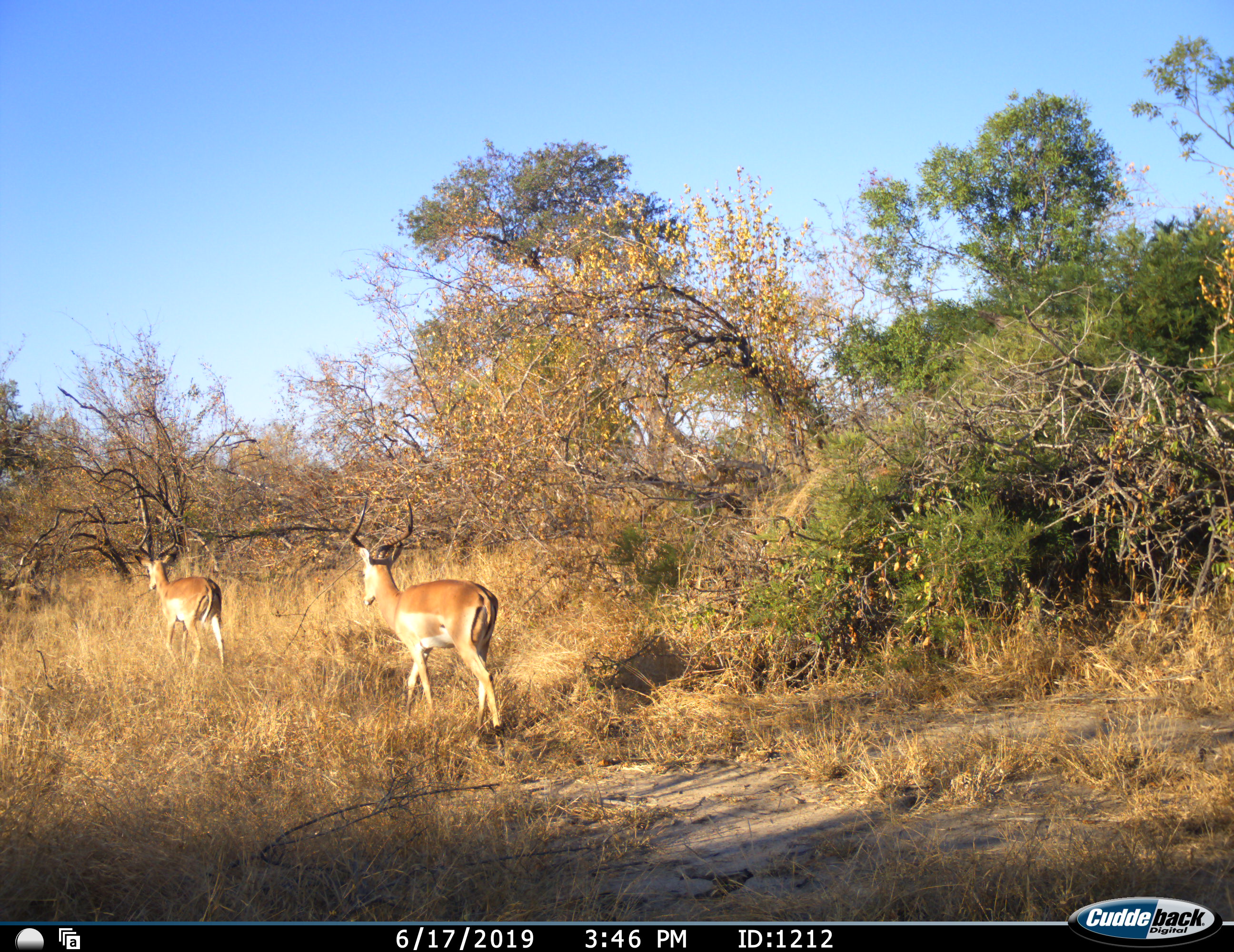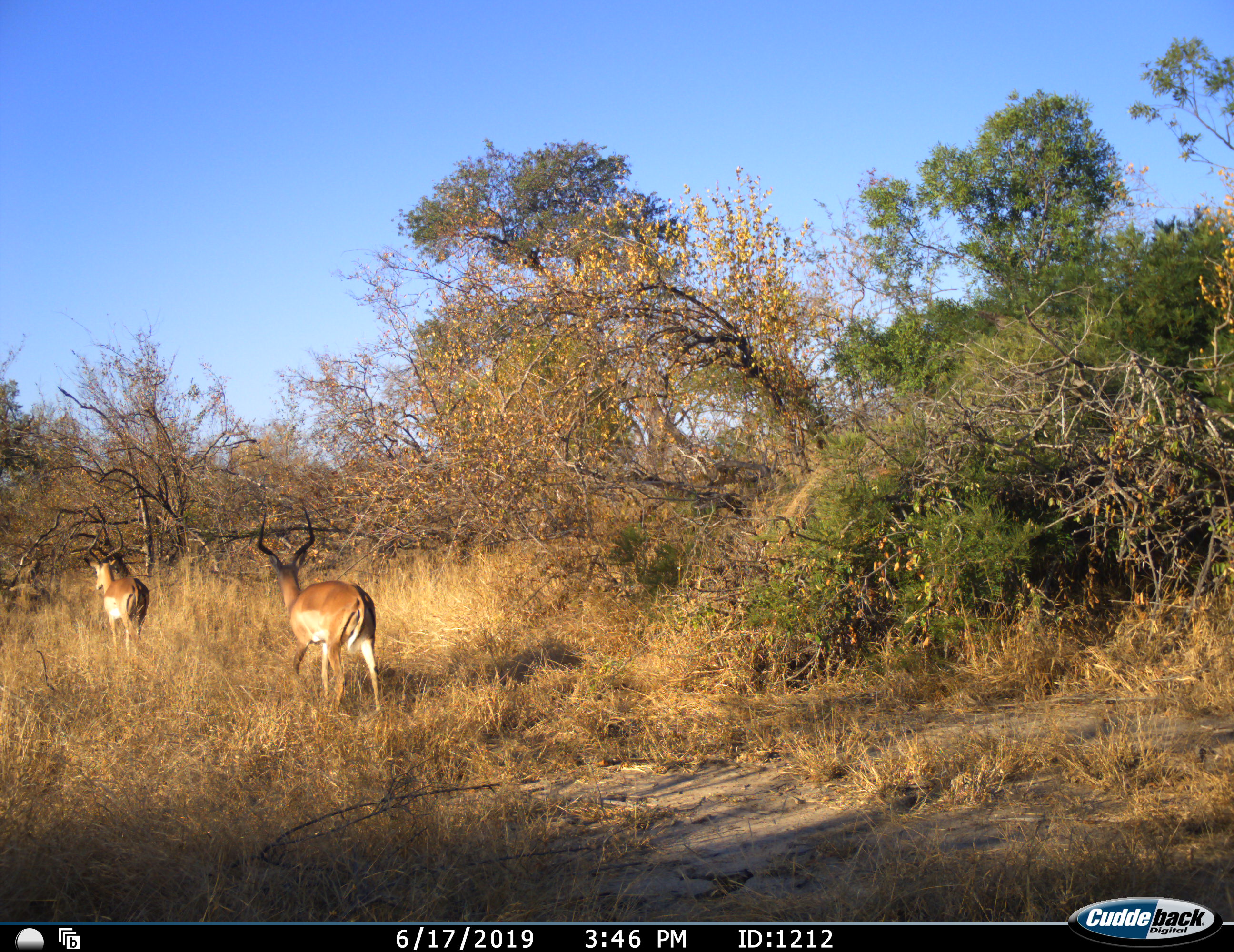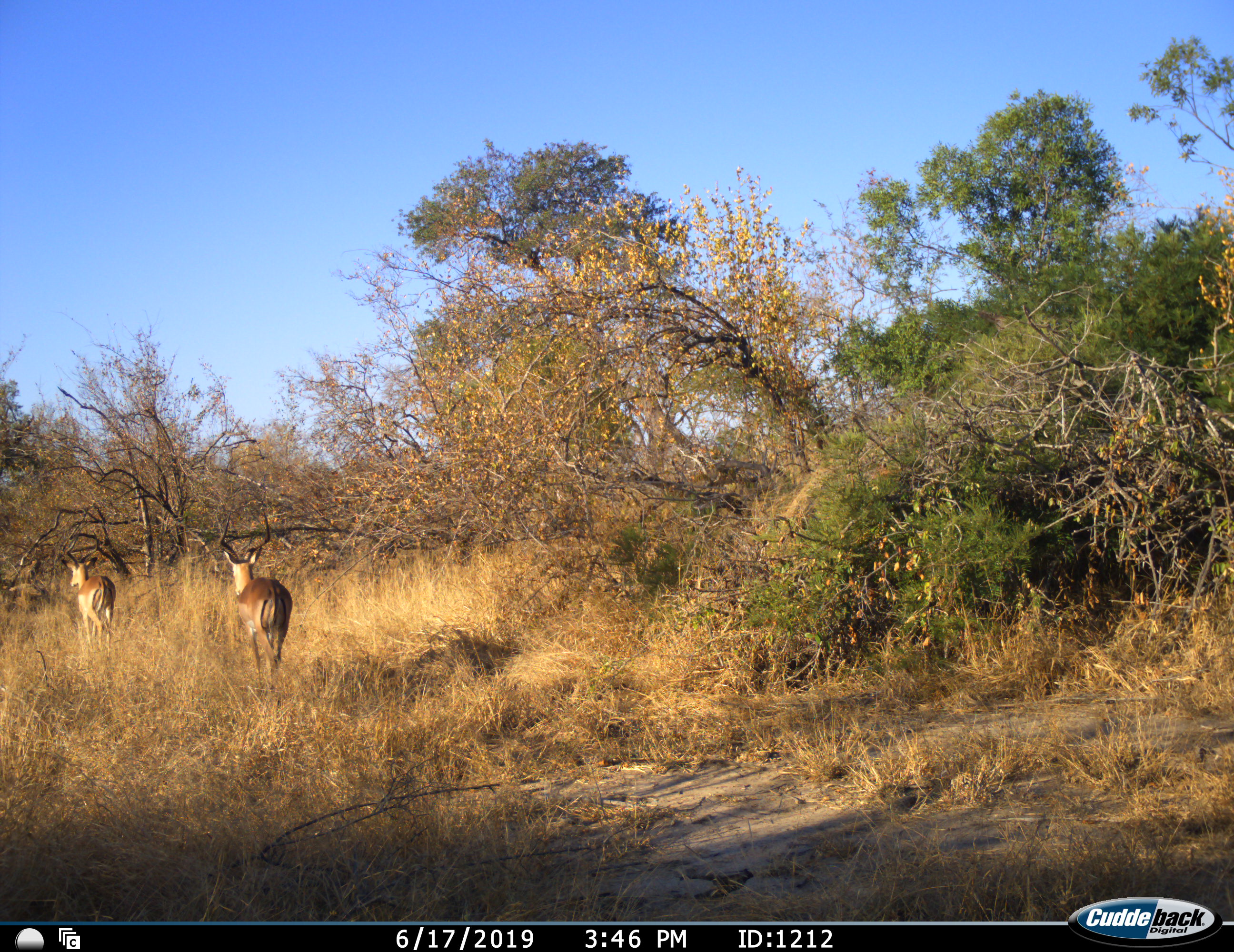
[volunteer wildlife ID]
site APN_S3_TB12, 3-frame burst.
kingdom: Animalia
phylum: Chordata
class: Mammalia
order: Artiodactyla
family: Bovidae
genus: Aepyceros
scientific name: Aepyceros melampus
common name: impala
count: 2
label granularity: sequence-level